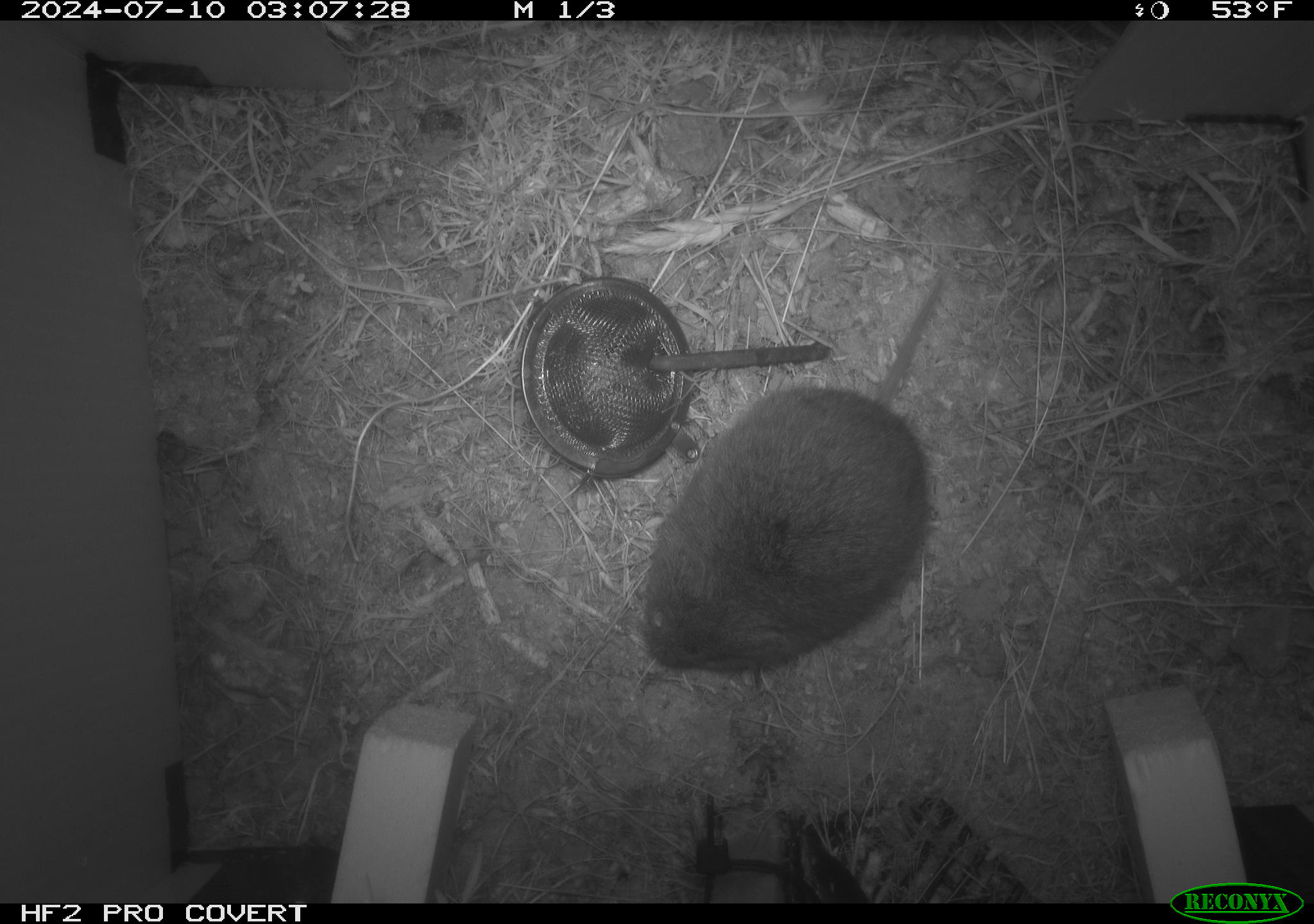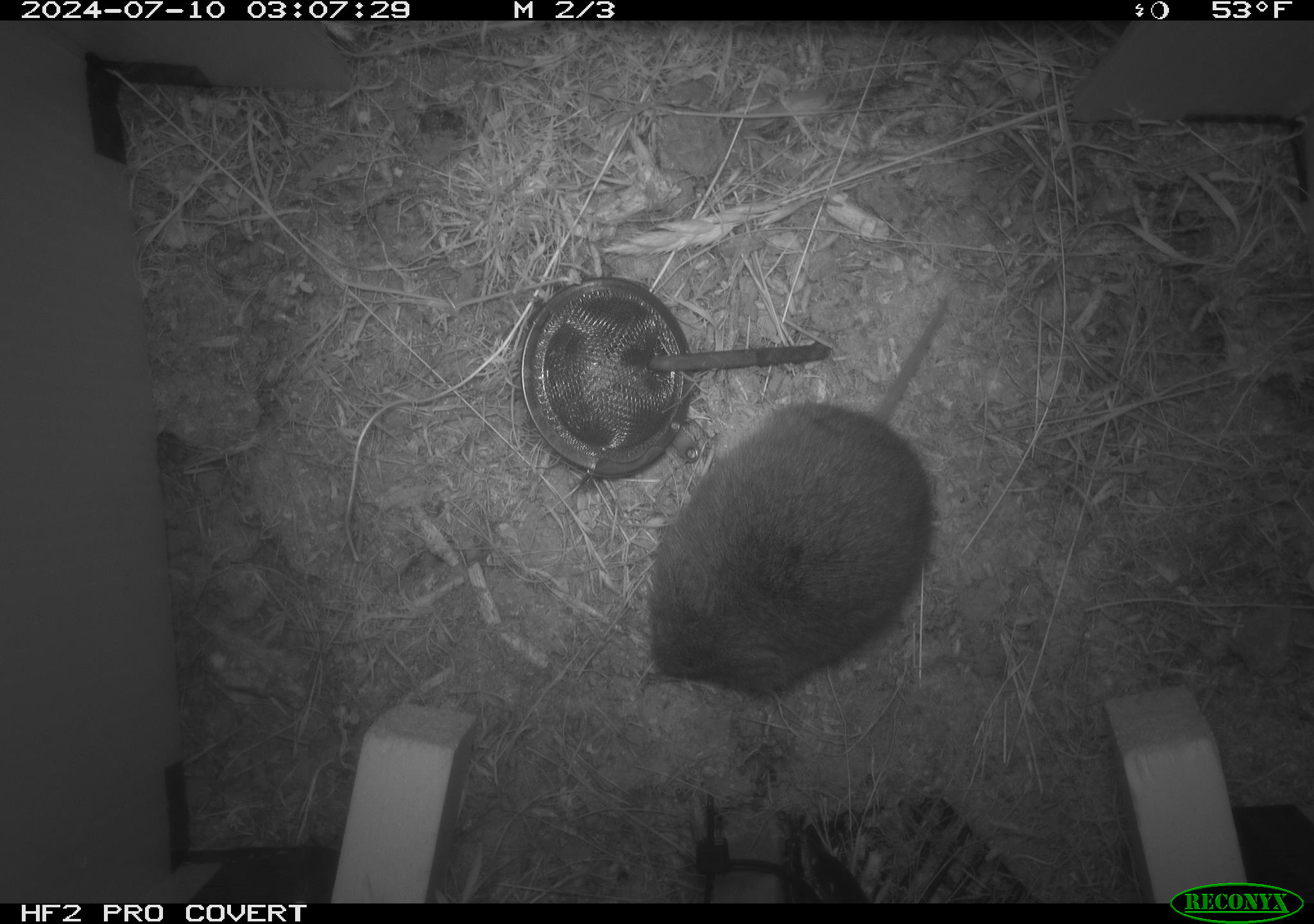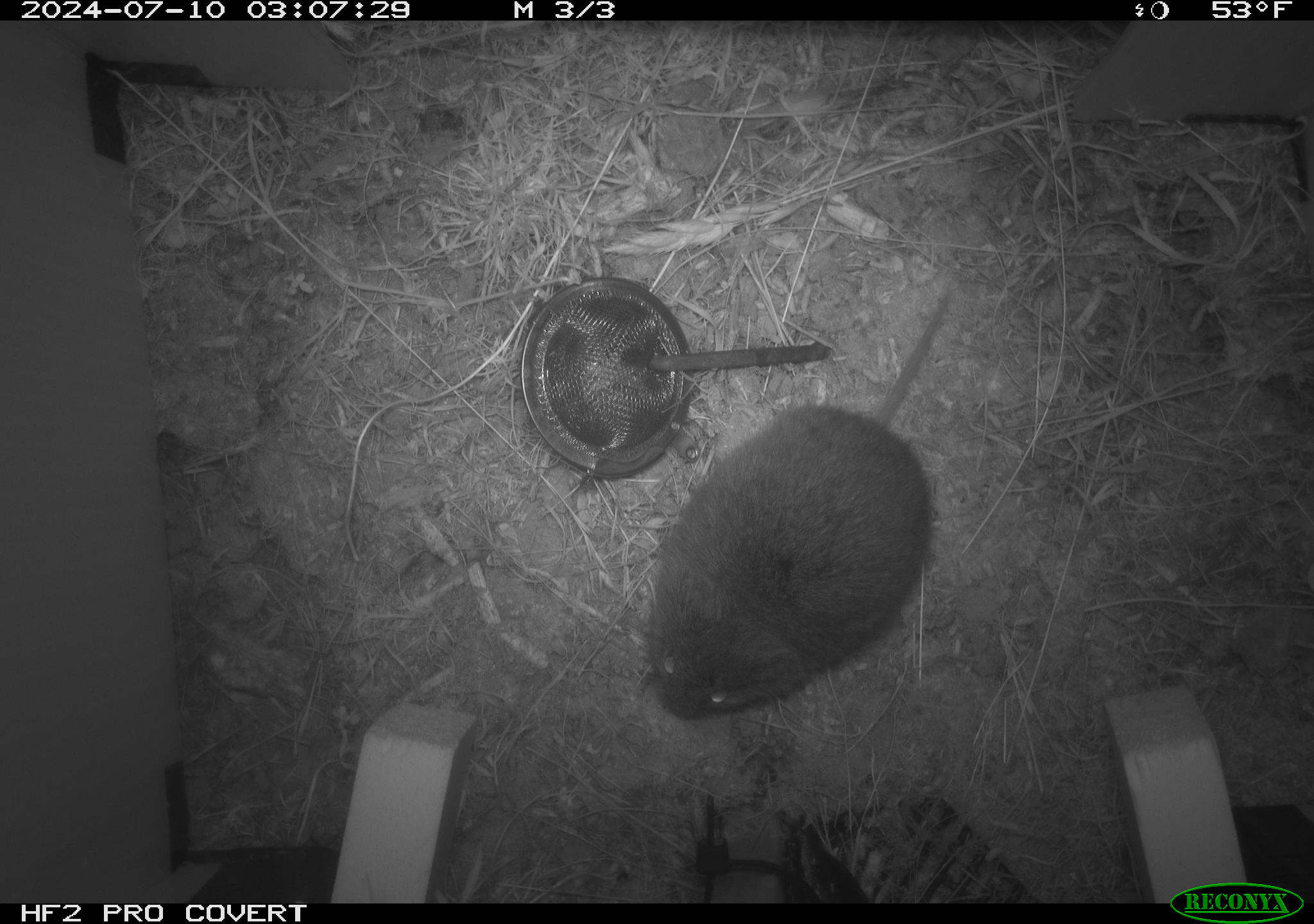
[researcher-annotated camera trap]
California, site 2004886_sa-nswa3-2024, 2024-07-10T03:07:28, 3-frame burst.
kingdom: Animalia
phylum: Chordata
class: Mammalia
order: Rodentia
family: Cricetidae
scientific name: Arvicolinae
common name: voles, lemmings, and muskrats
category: arvicolinae subfamily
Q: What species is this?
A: Arvicolinae subfamily (voles, lemmings, and muskrats) (Arvicolinae).